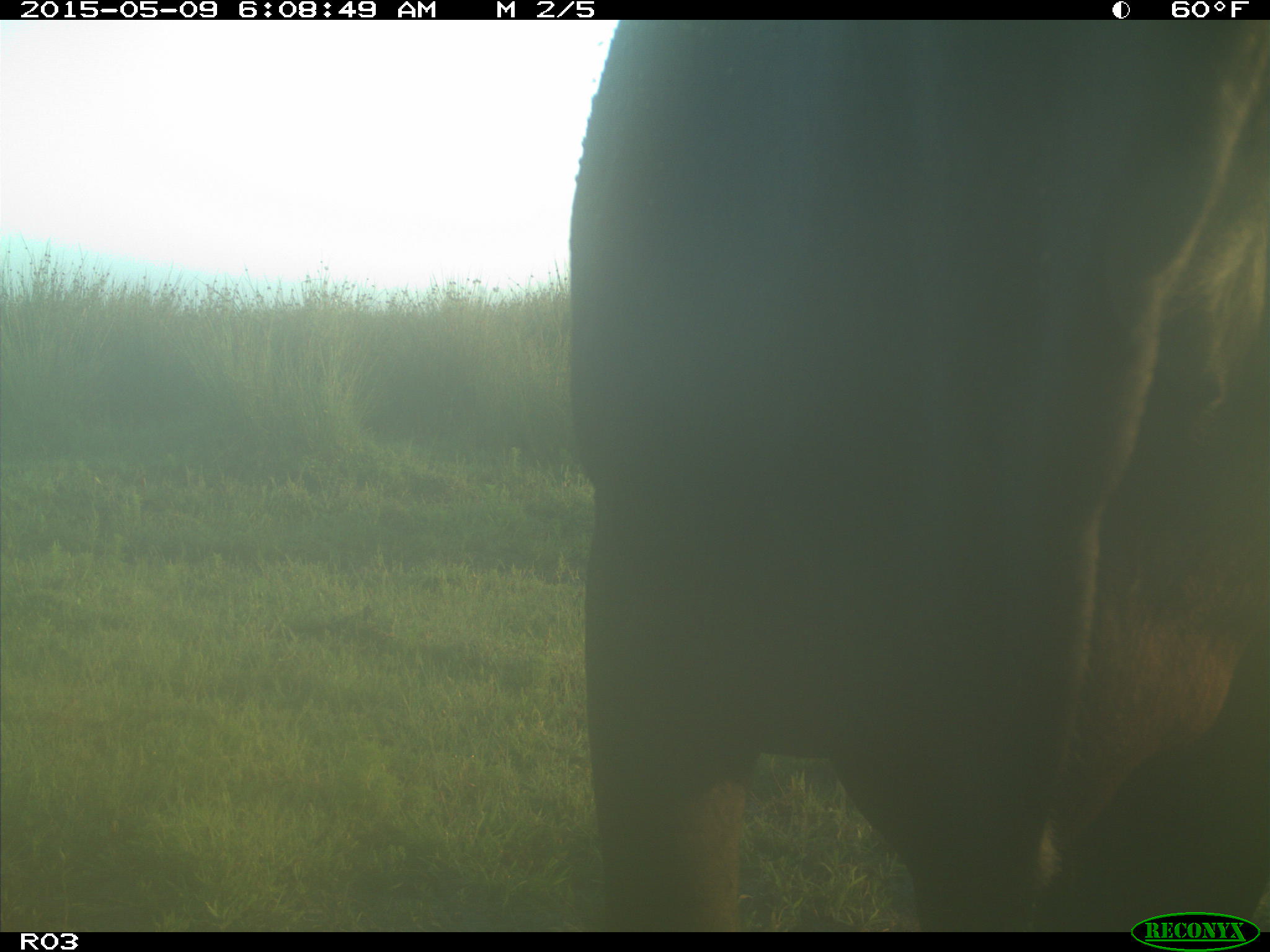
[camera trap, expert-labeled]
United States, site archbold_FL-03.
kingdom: Animalia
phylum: Chordata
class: Mammalia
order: Artiodactyla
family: Bovidae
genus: Bos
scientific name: Bos taurus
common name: domestic cow